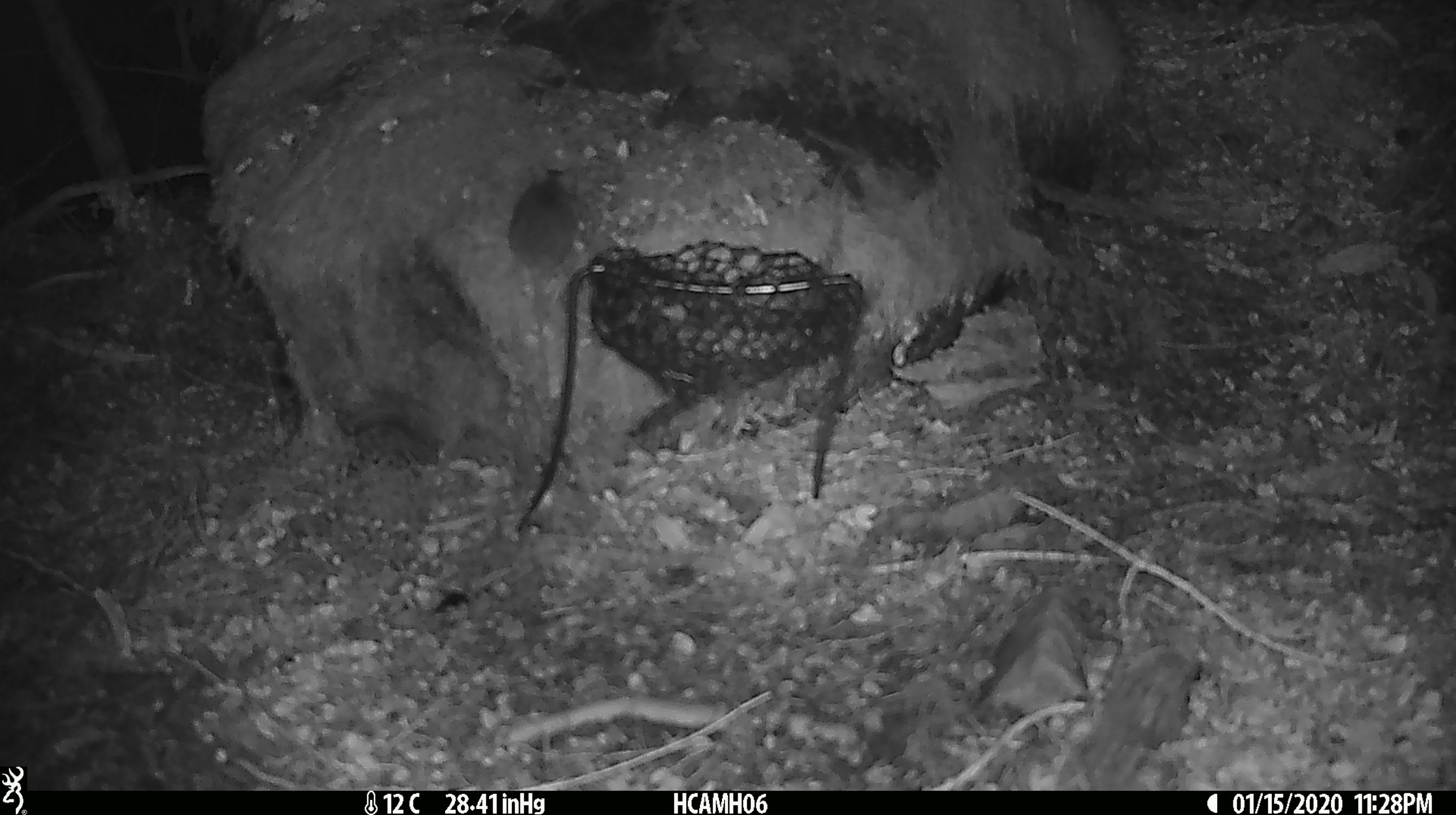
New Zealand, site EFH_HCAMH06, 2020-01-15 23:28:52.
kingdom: Animalia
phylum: Chordata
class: Mammalia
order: Rodentia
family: Muridae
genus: Mus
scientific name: Mus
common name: mouse